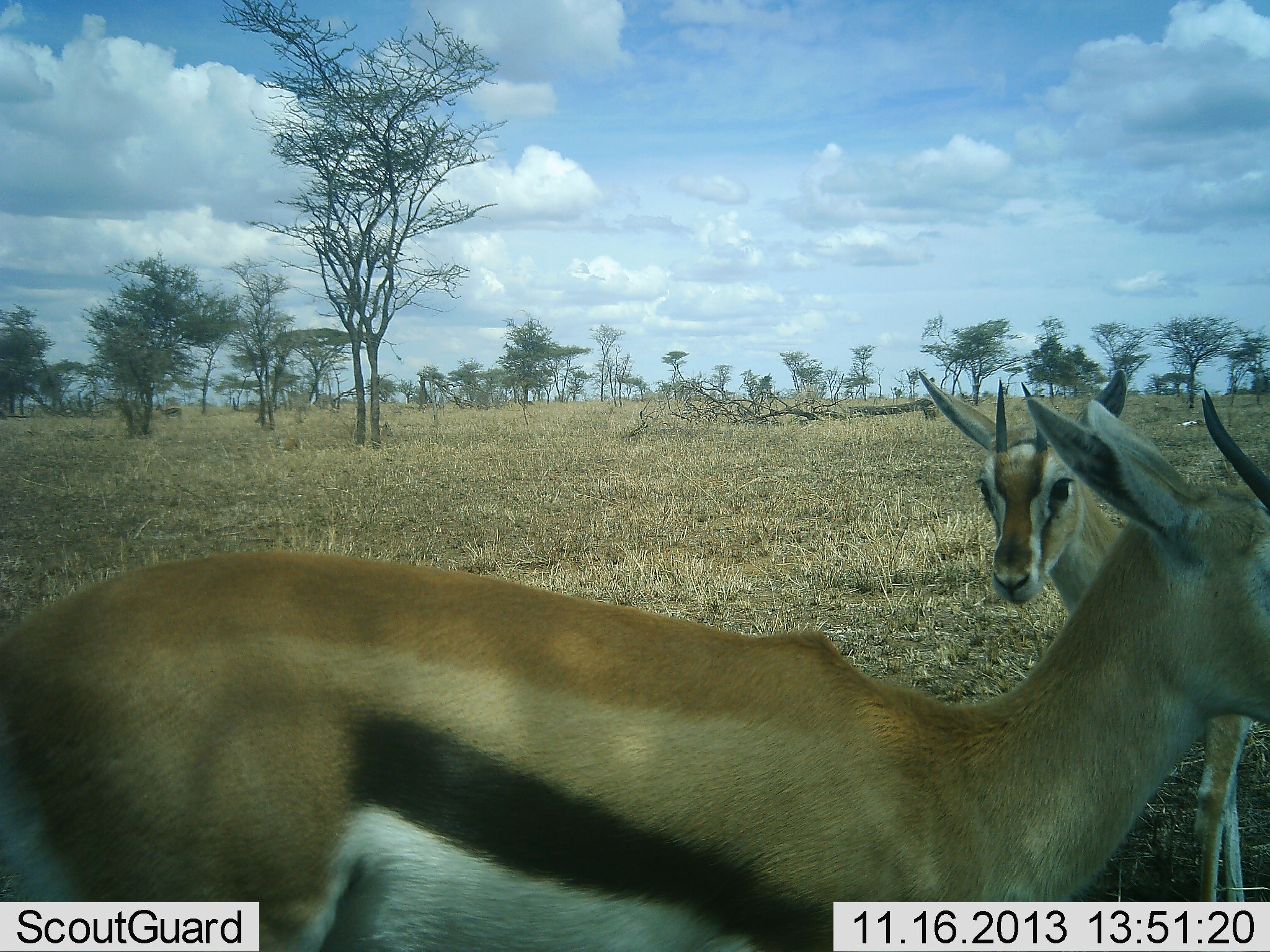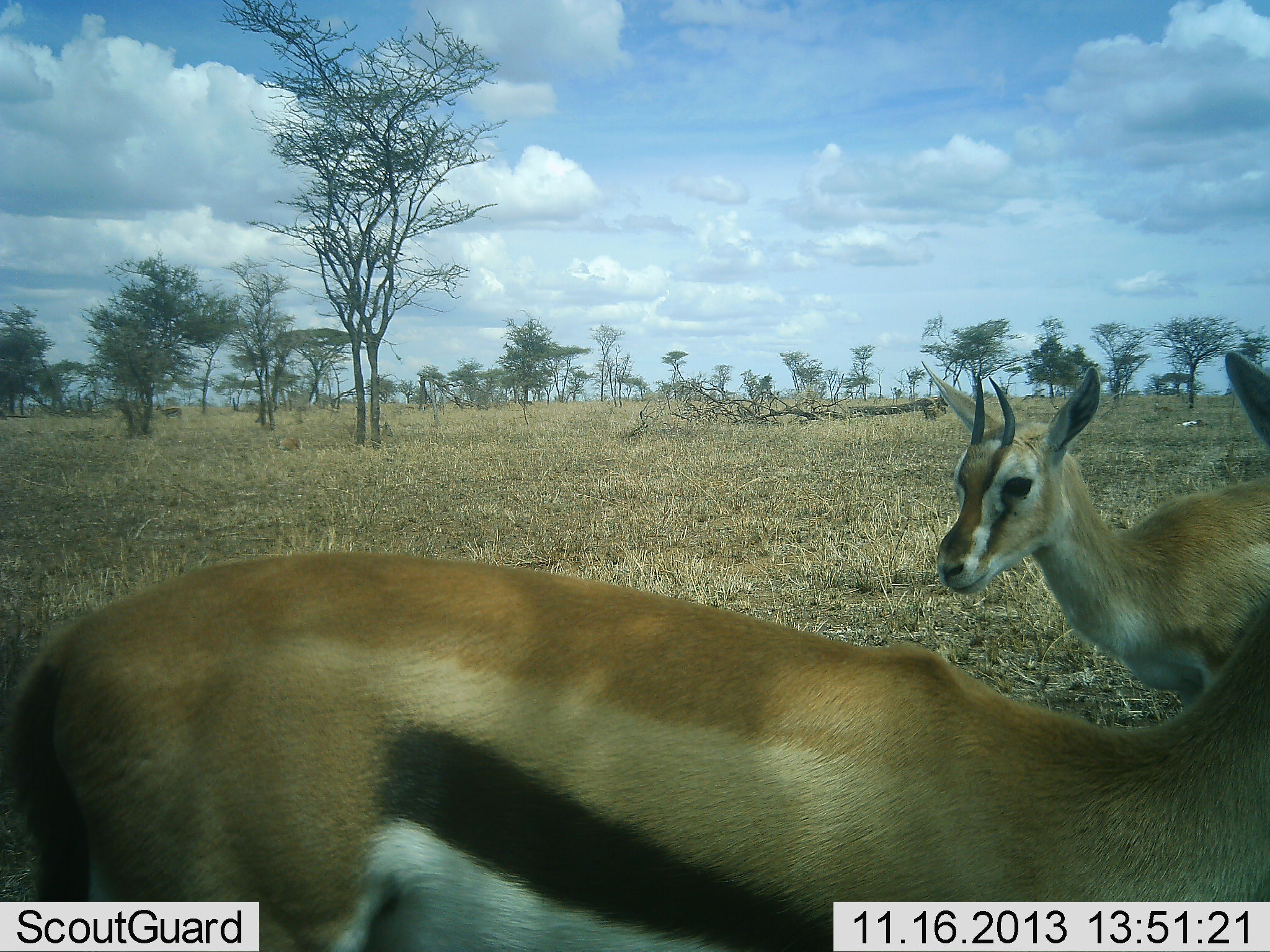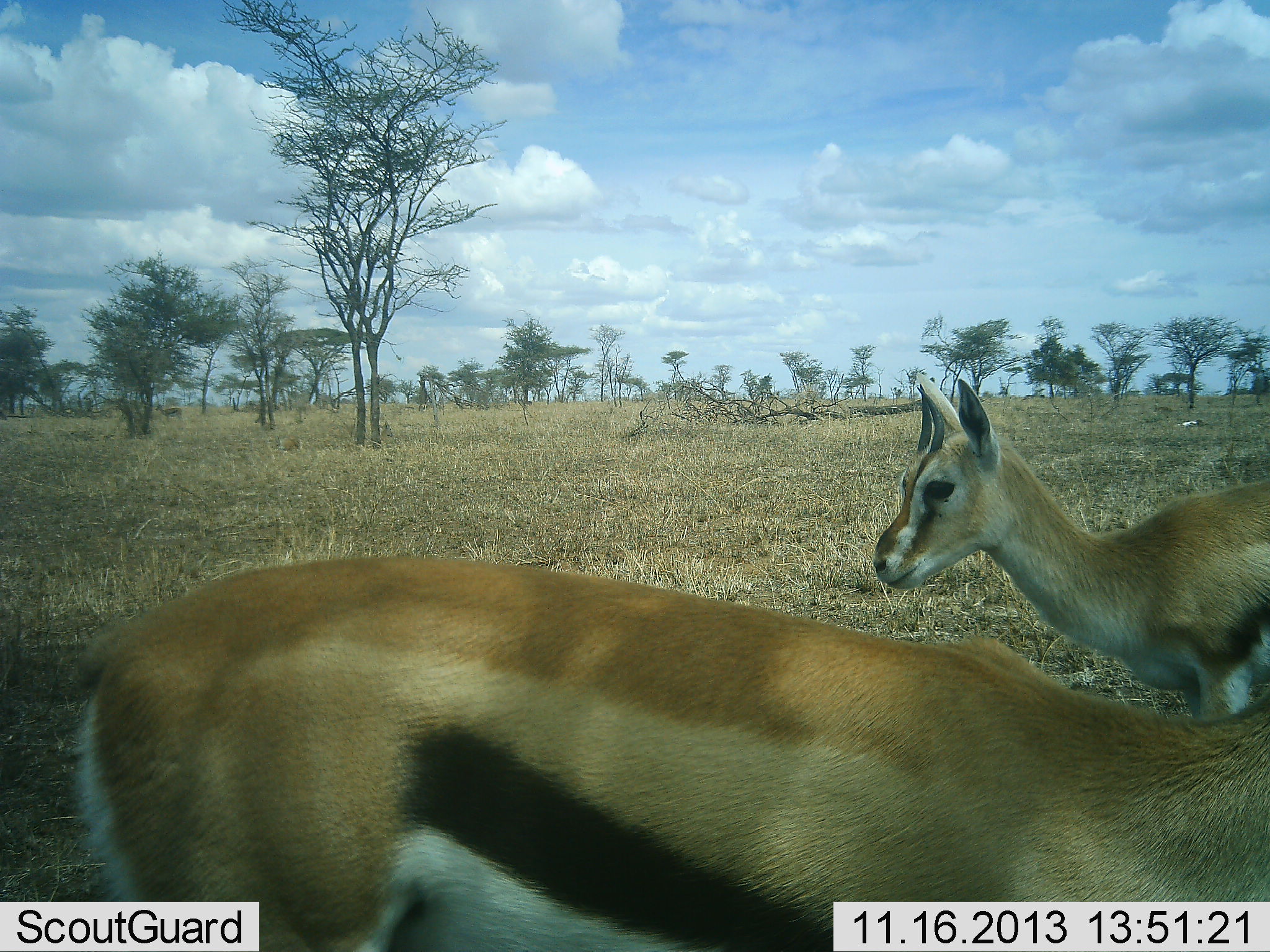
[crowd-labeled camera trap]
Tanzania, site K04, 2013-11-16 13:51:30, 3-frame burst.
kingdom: Animalia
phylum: Chordata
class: Mammalia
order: Artiodactyla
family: Bovidae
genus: Eudorcas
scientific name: Eudorcas thomsonii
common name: thomson's gazelle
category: gazellethomsons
Gazellethomsons (thomson's gazelle) (Eudorcas thomsonii), count 2. Behavior (volunteer vote fractions): standing 100%, resting 0%, moving 10%, interacting 0%. Young present (vote fraction): 0%. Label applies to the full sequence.